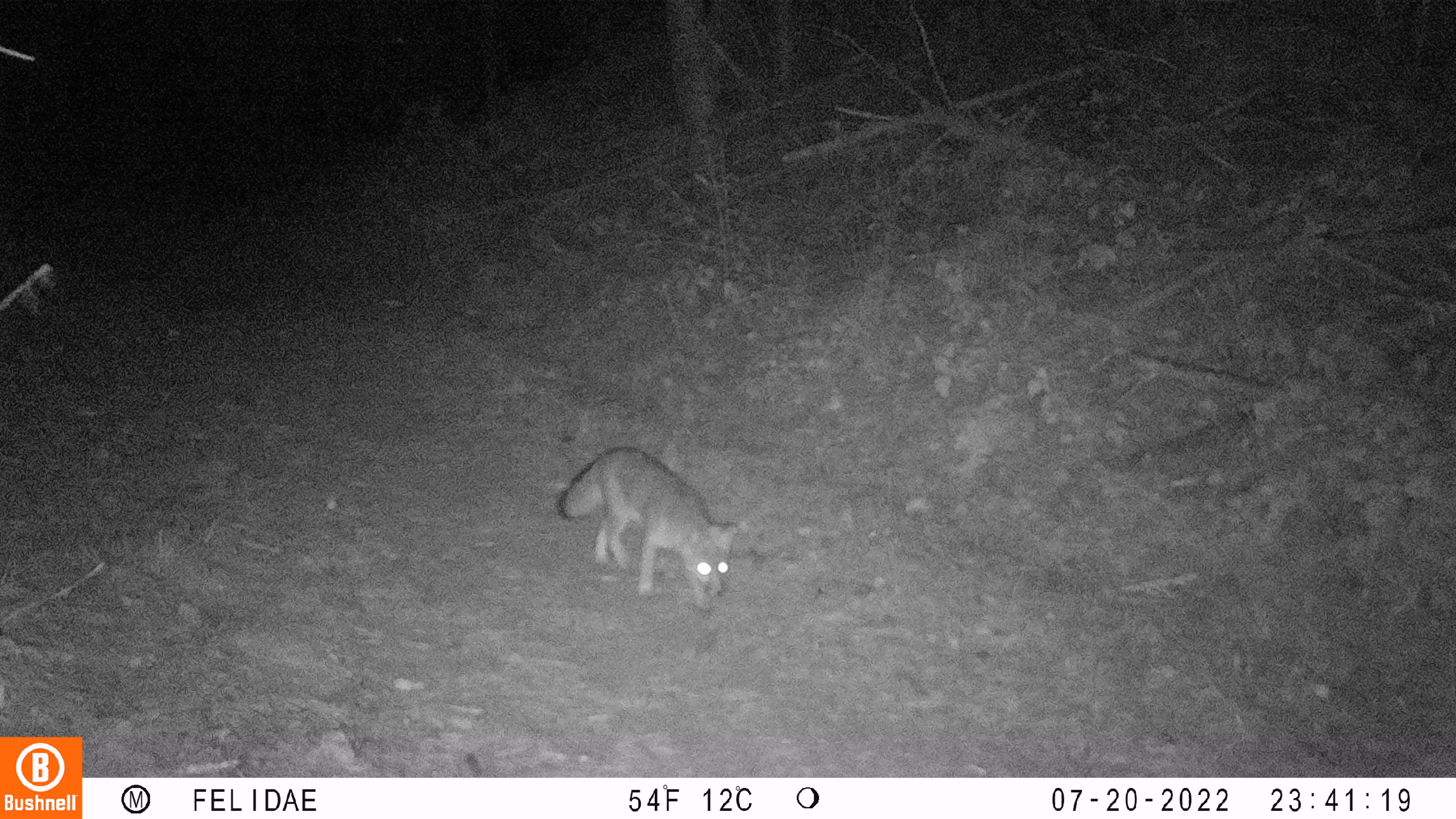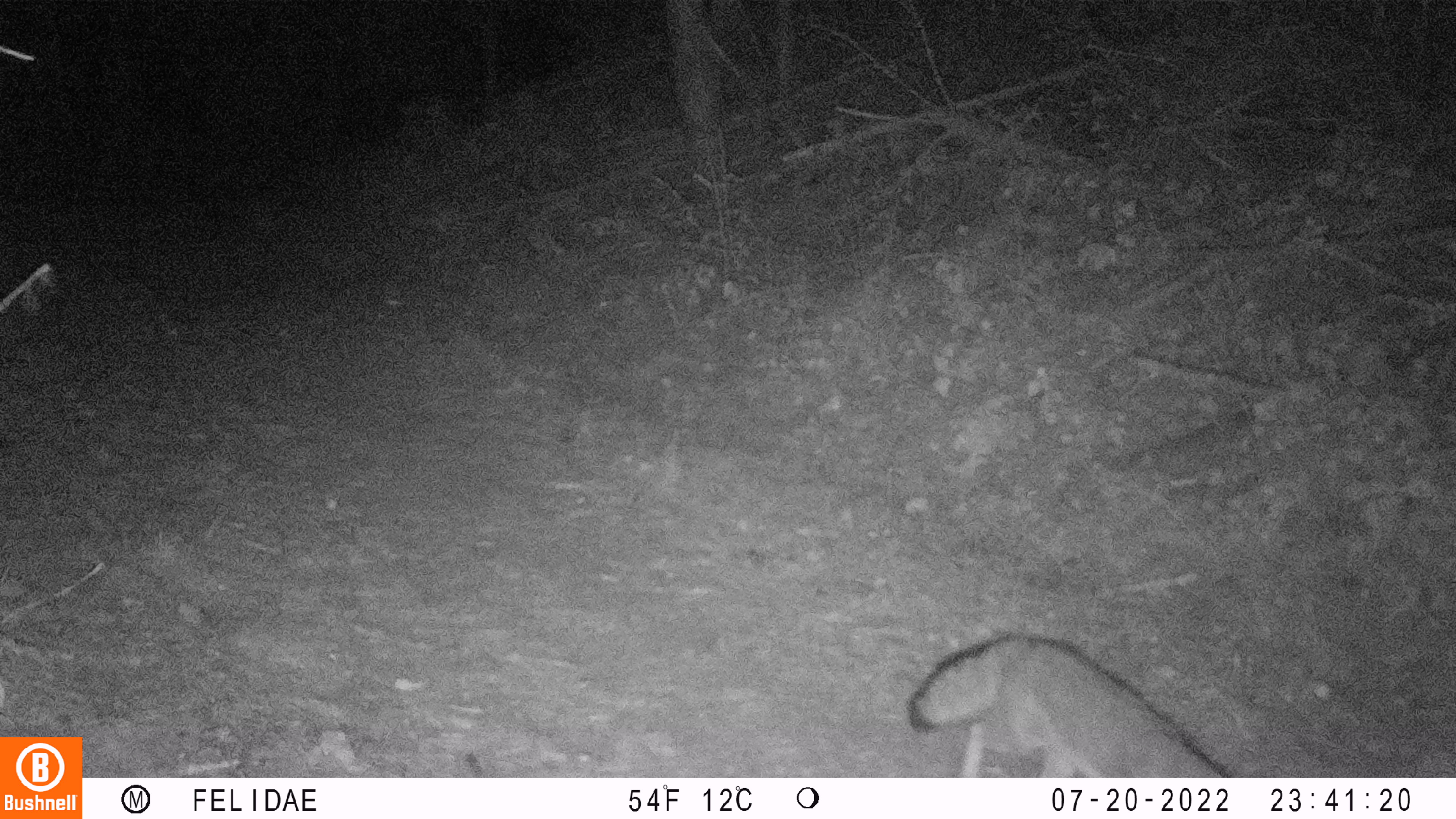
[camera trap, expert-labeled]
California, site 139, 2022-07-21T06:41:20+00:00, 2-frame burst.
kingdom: Animalia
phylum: Chordata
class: Mammalia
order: Carnivora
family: Canidae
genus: Urocyon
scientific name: Urocyon cinereoargenteus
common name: gray fox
Gray fox (Urocyon cinereoargenteus).